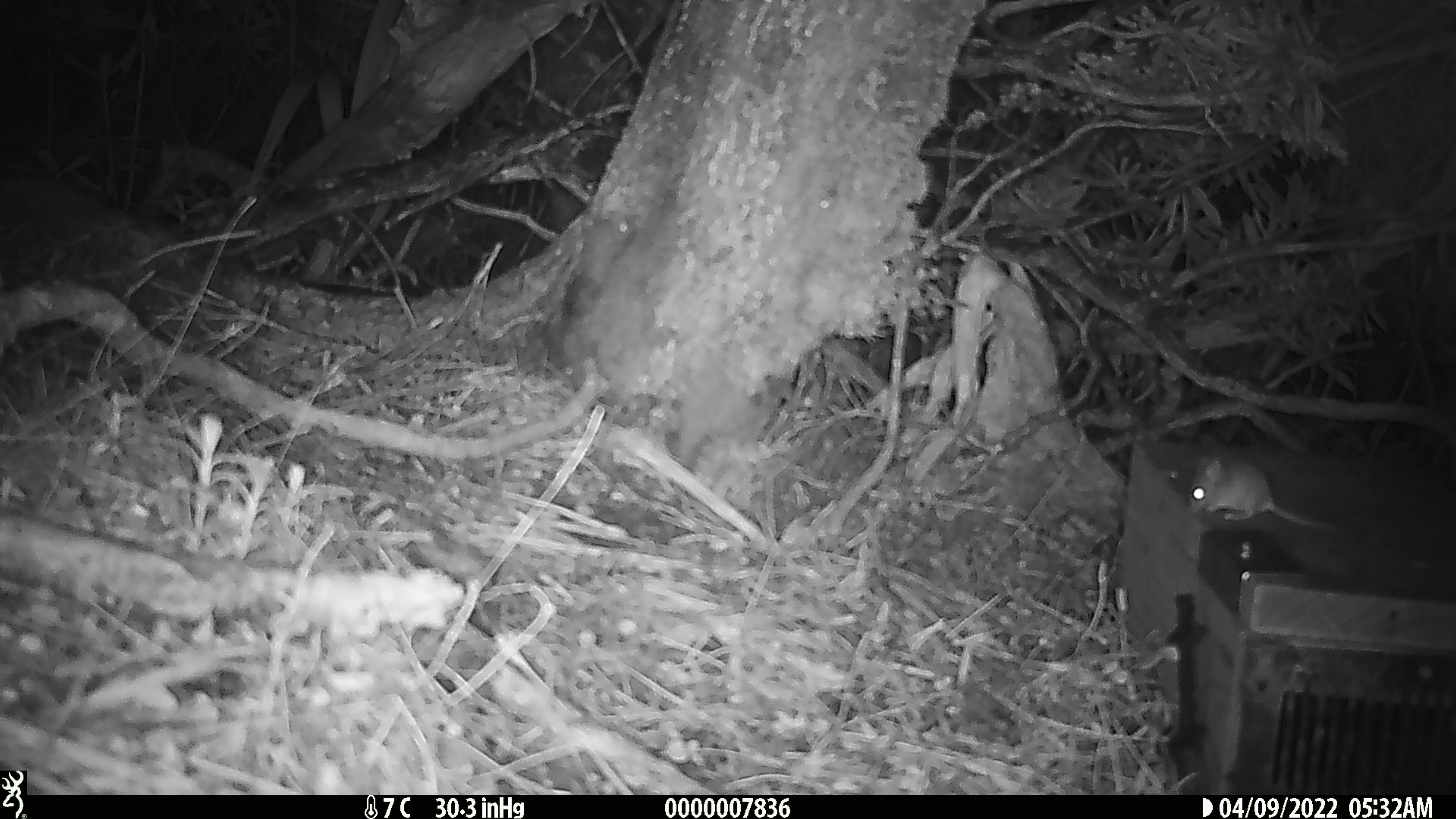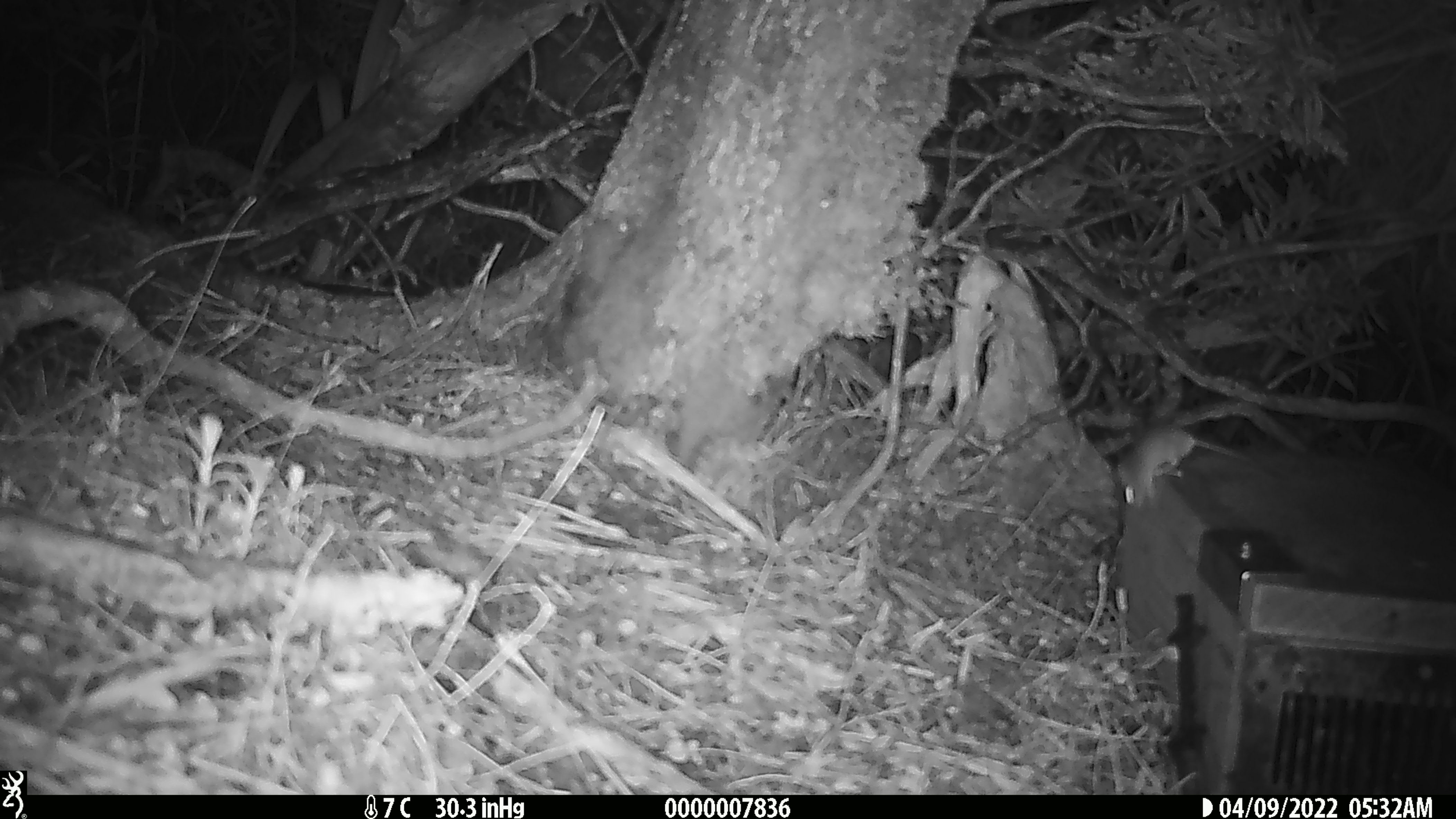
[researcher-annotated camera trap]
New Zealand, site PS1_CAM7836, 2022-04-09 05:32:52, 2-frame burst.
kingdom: Animalia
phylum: Chordata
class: Mammalia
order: Rodentia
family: Muridae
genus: Mus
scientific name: Mus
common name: mouse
Mouse (Mus).